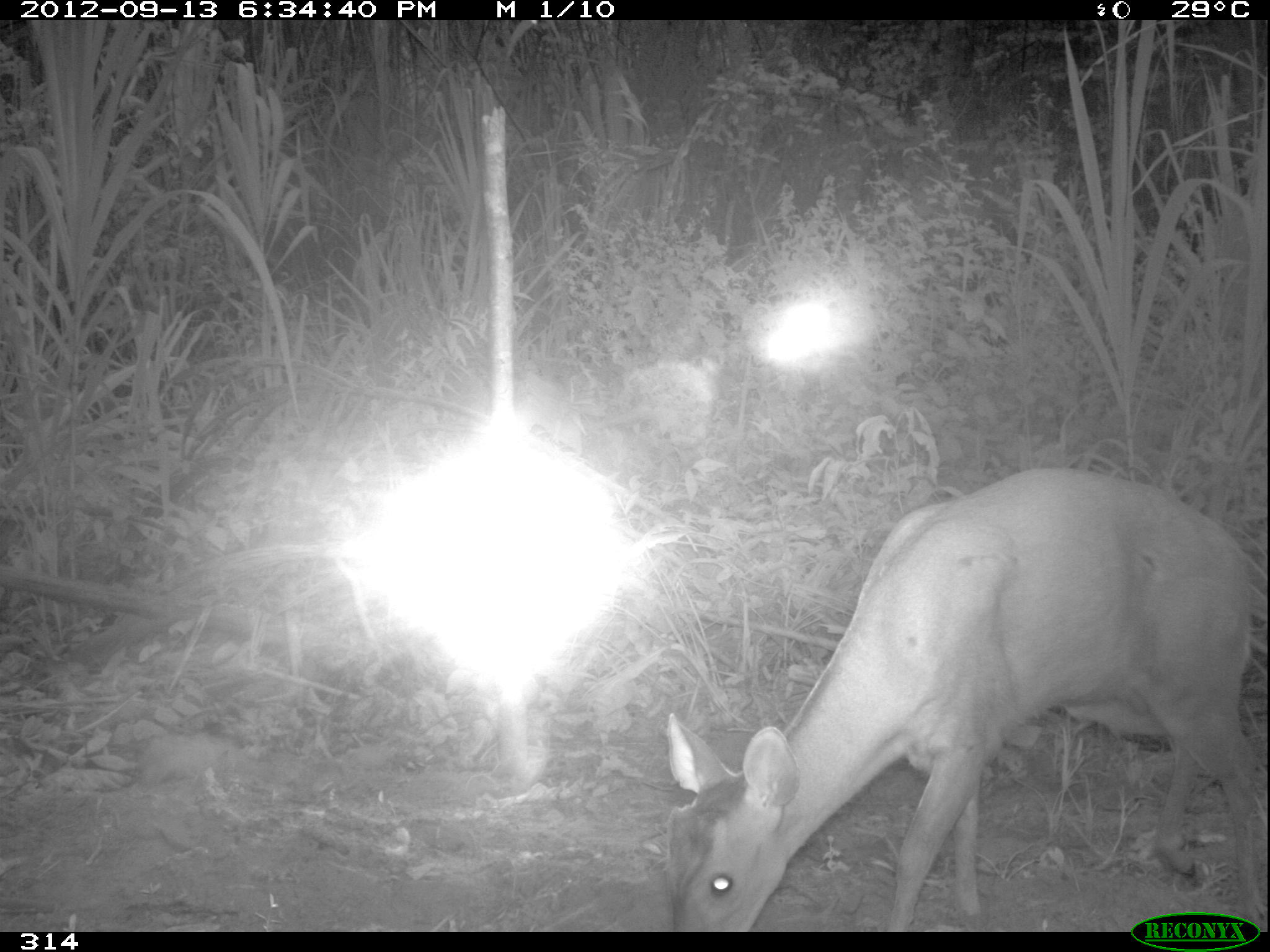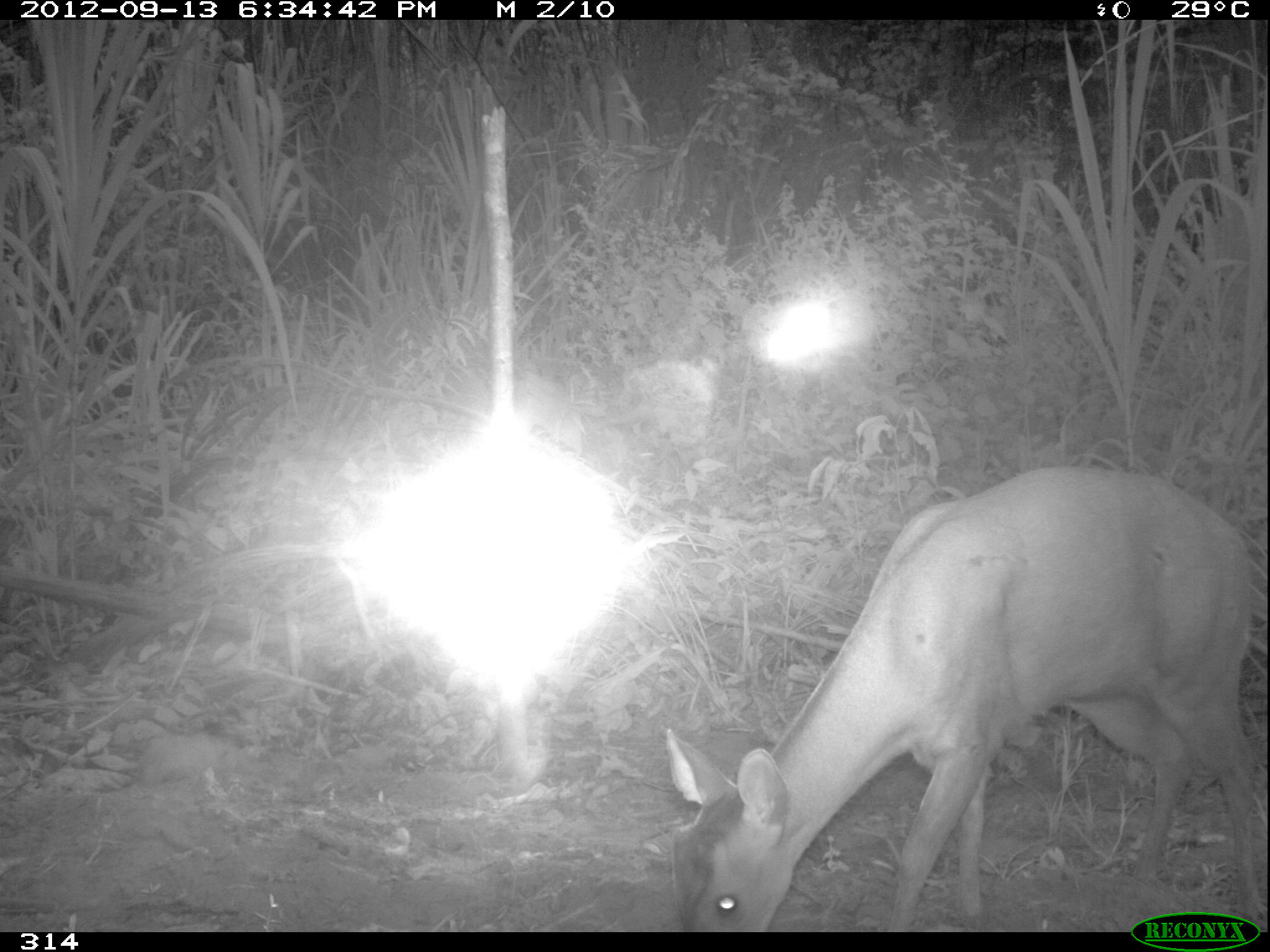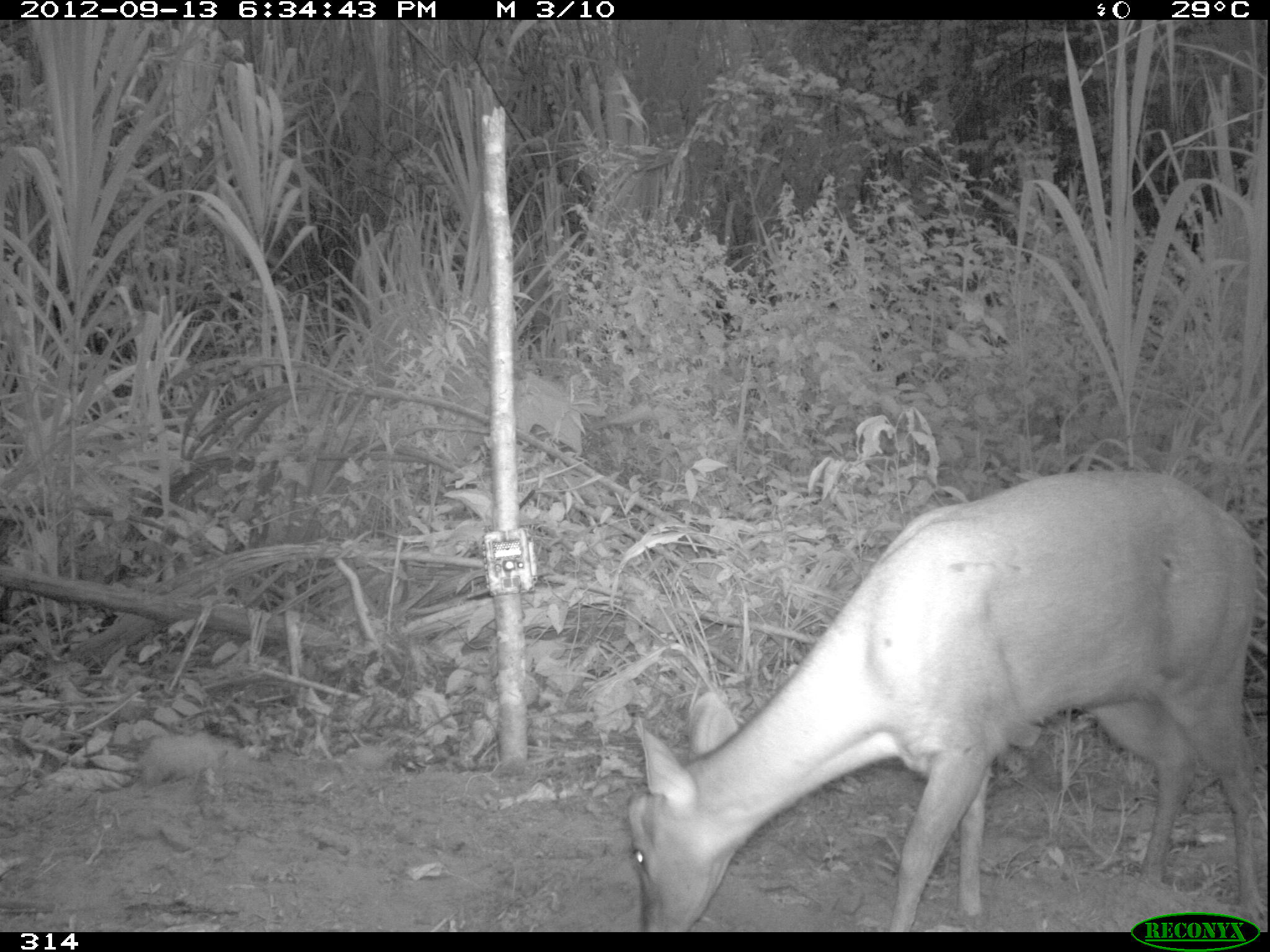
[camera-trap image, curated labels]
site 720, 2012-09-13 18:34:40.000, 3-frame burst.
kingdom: Animalia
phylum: Chordata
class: Mammalia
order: Artiodactyla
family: Cervidae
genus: Mazama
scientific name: Mazama americana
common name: red brocket